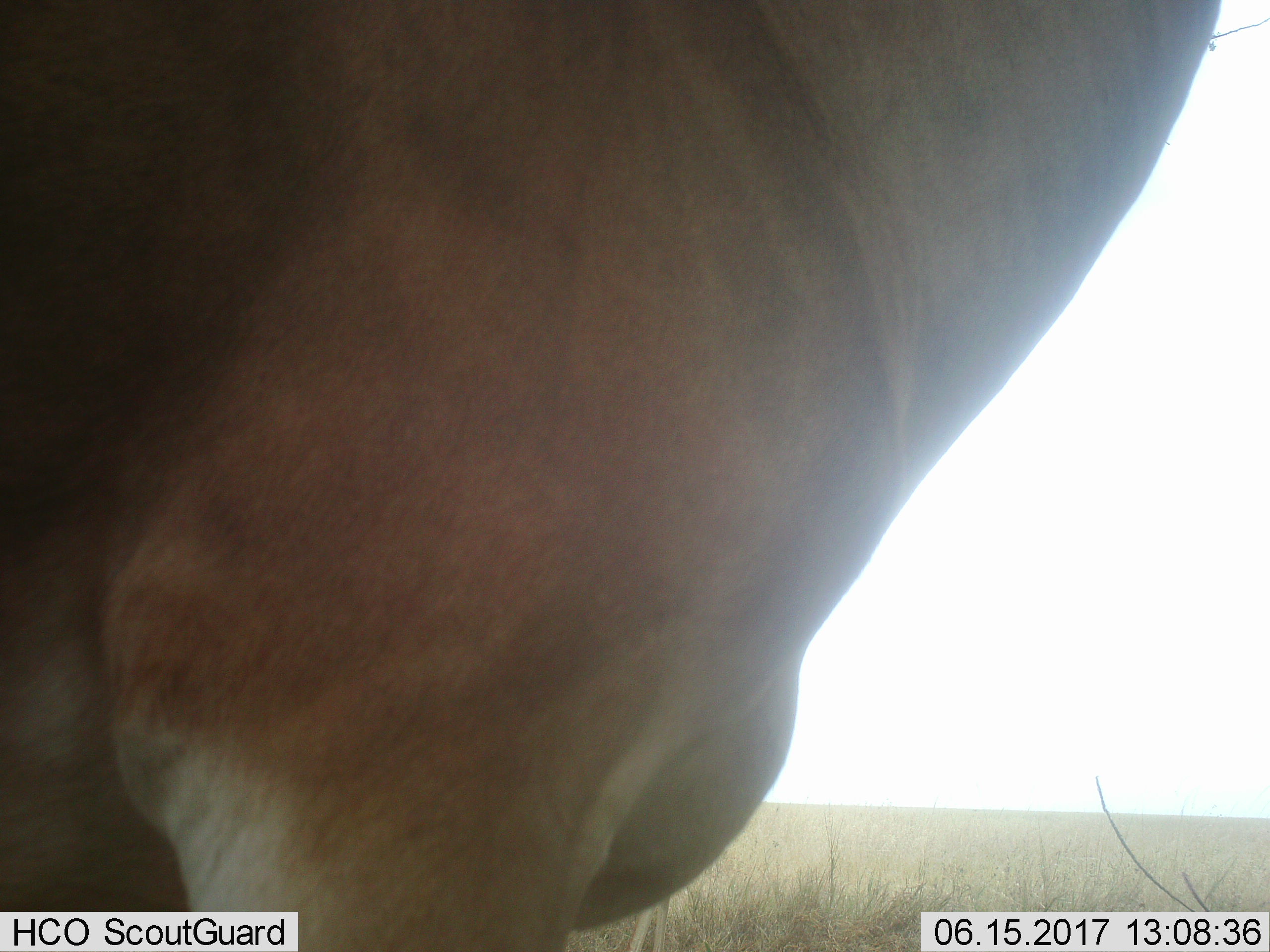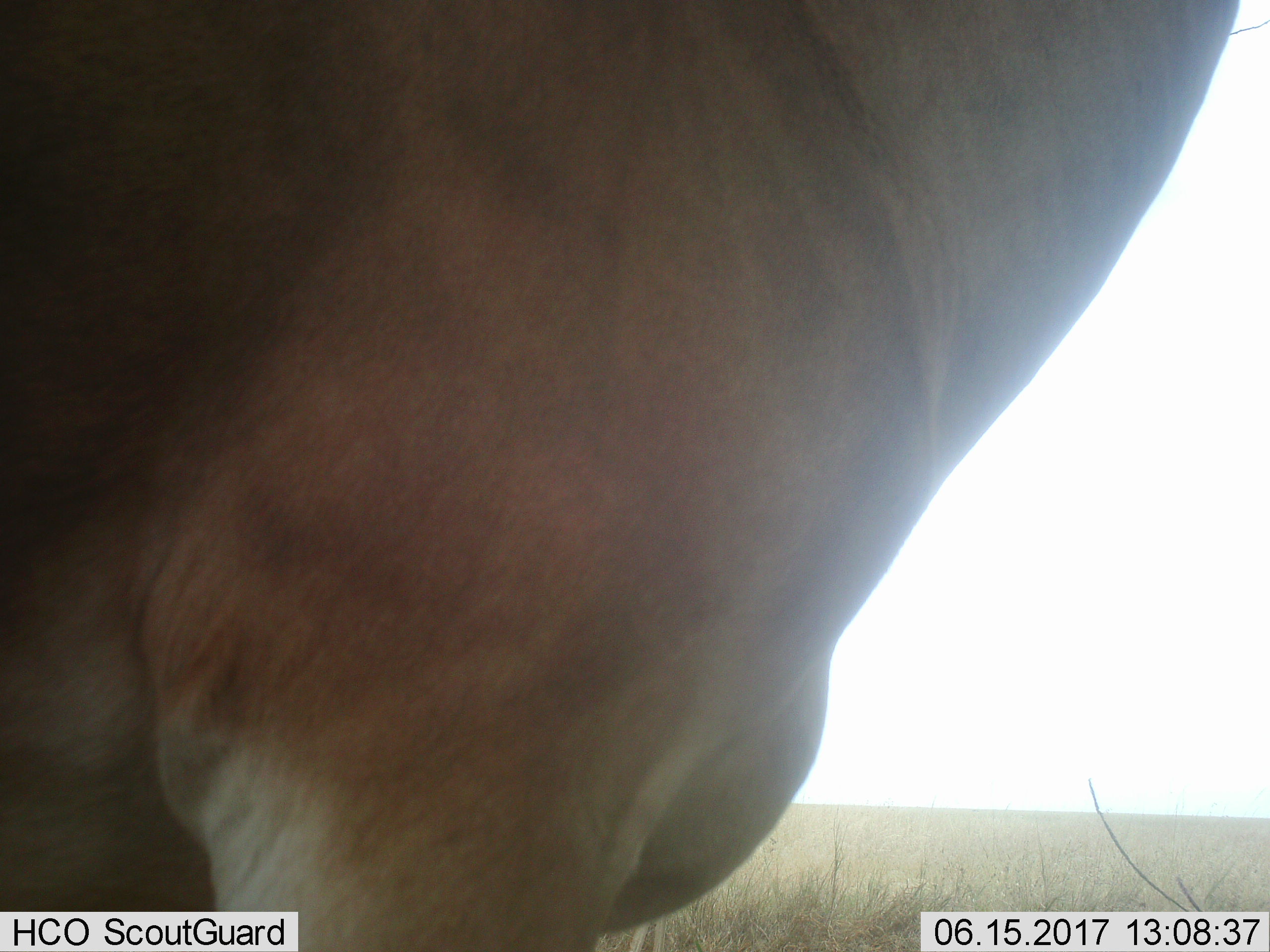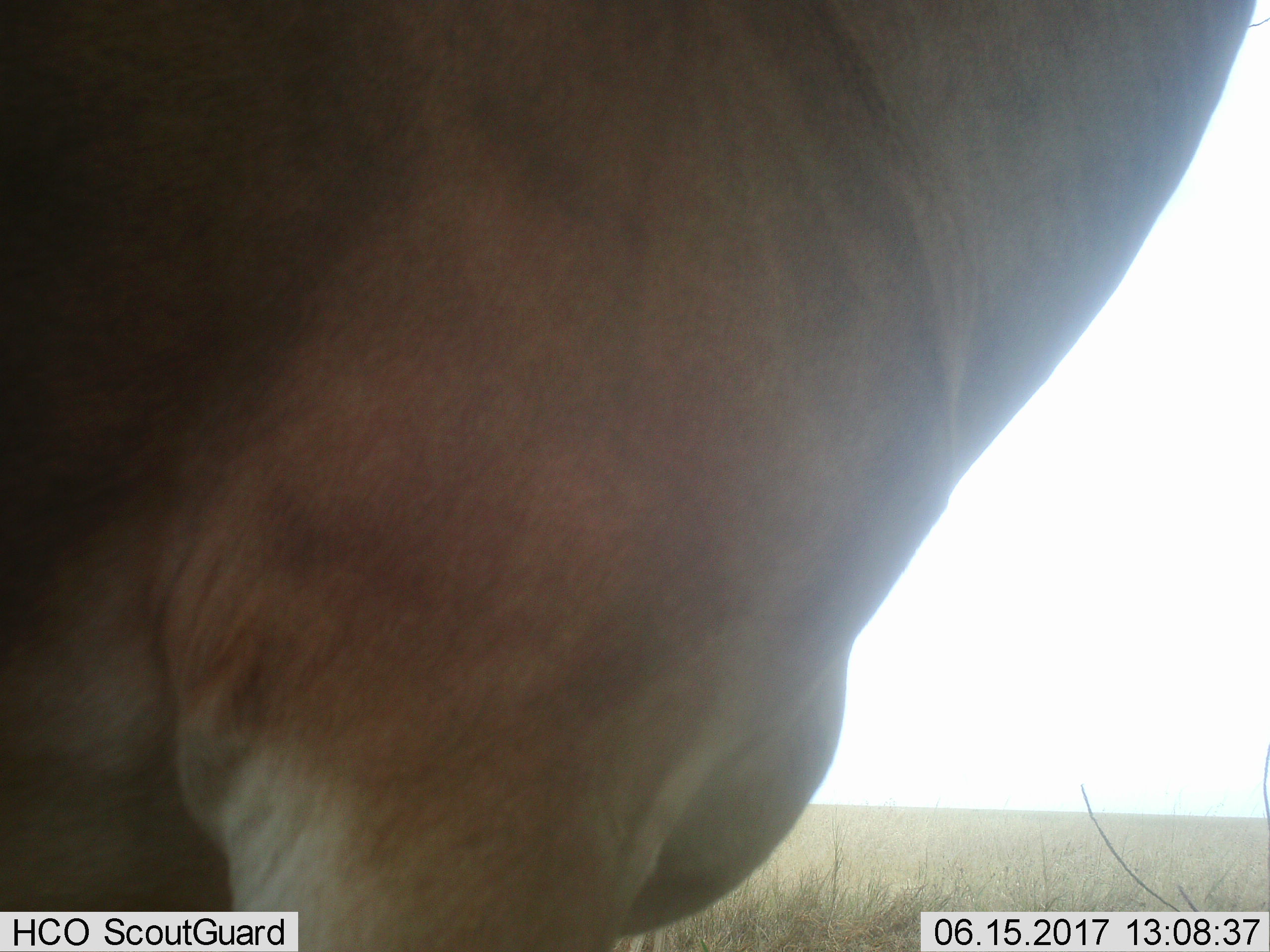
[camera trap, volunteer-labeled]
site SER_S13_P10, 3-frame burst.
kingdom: Animalia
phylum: Chordata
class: Mammalia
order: Artiodactyla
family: Bovidae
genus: Nanger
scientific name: Nanger granti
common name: grant's gazelle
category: gazellegrants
Gazellegrants (grant's gazelle) (Nanger granti), count 1. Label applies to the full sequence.